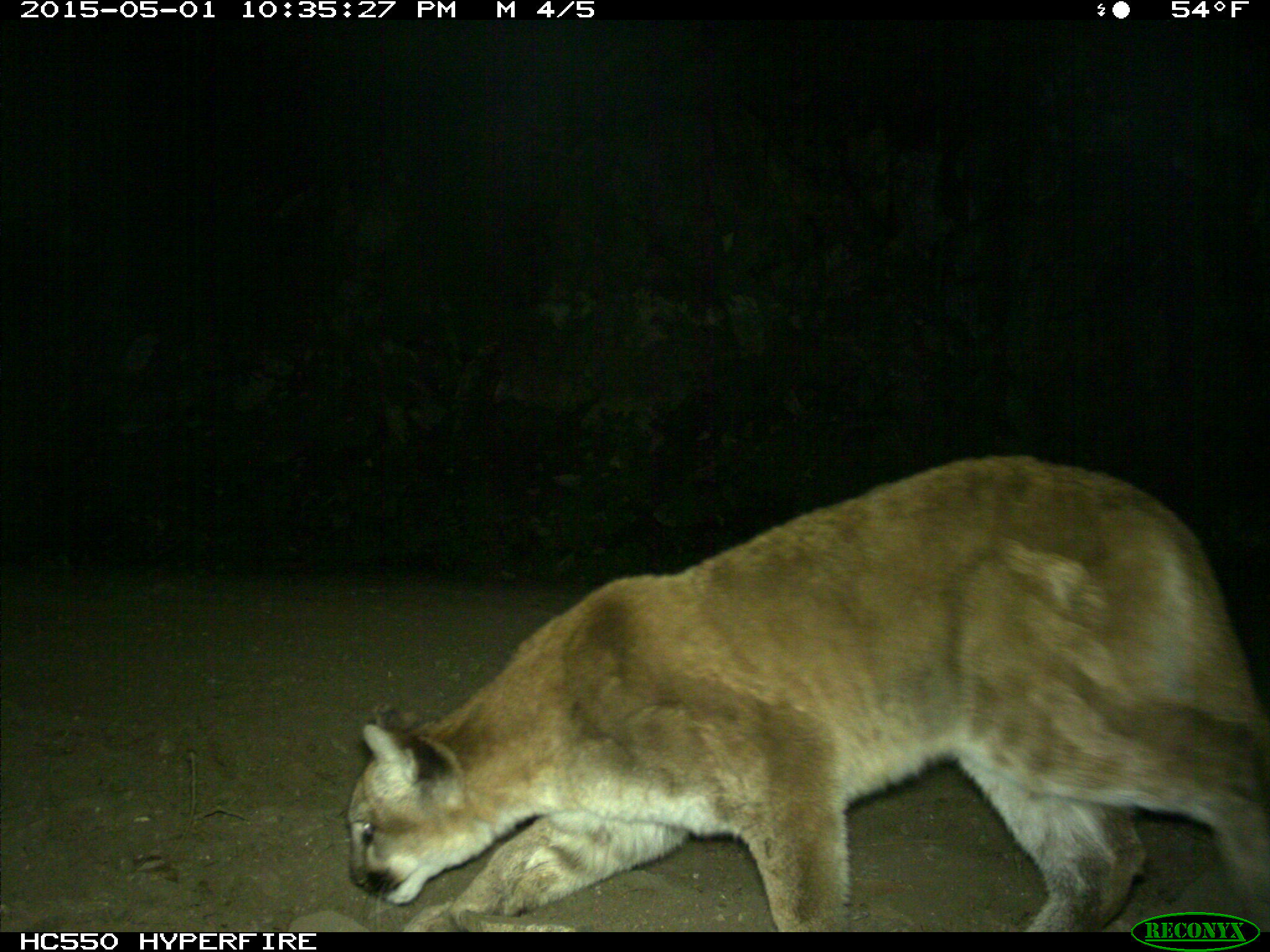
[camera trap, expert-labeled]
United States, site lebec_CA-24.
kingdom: Animalia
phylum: Chordata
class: Mammalia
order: Carnivora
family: Felidae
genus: Puma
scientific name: Puma concolor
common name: mountain lion